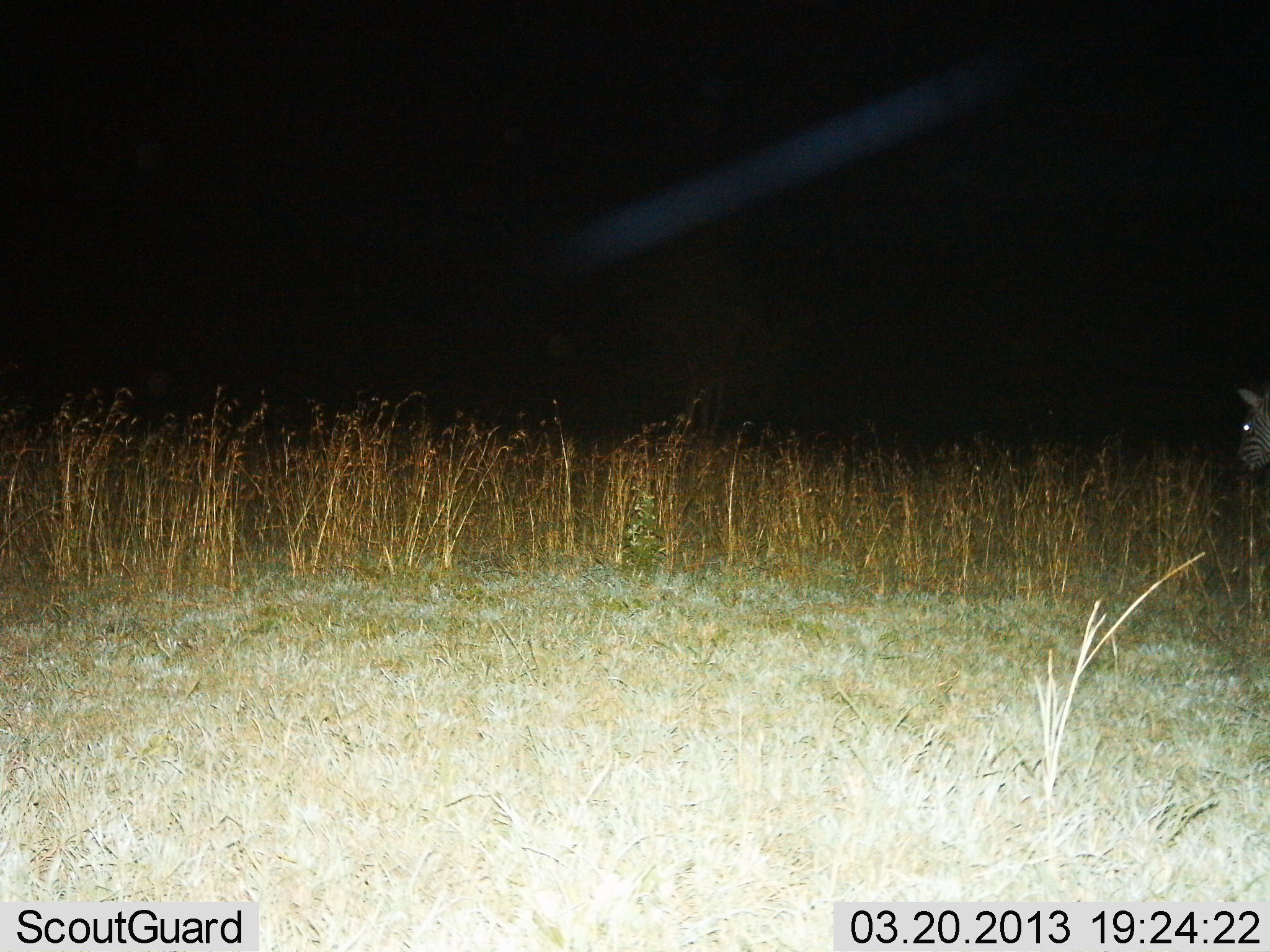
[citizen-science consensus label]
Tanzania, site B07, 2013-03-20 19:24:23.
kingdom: Animalia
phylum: Chordata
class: Mammalia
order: Perissodactyla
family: Equidae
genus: Equus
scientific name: Equus quagga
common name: plains zebra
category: zebra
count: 1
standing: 90%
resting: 0%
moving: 7%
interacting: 0%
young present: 0%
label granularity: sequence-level